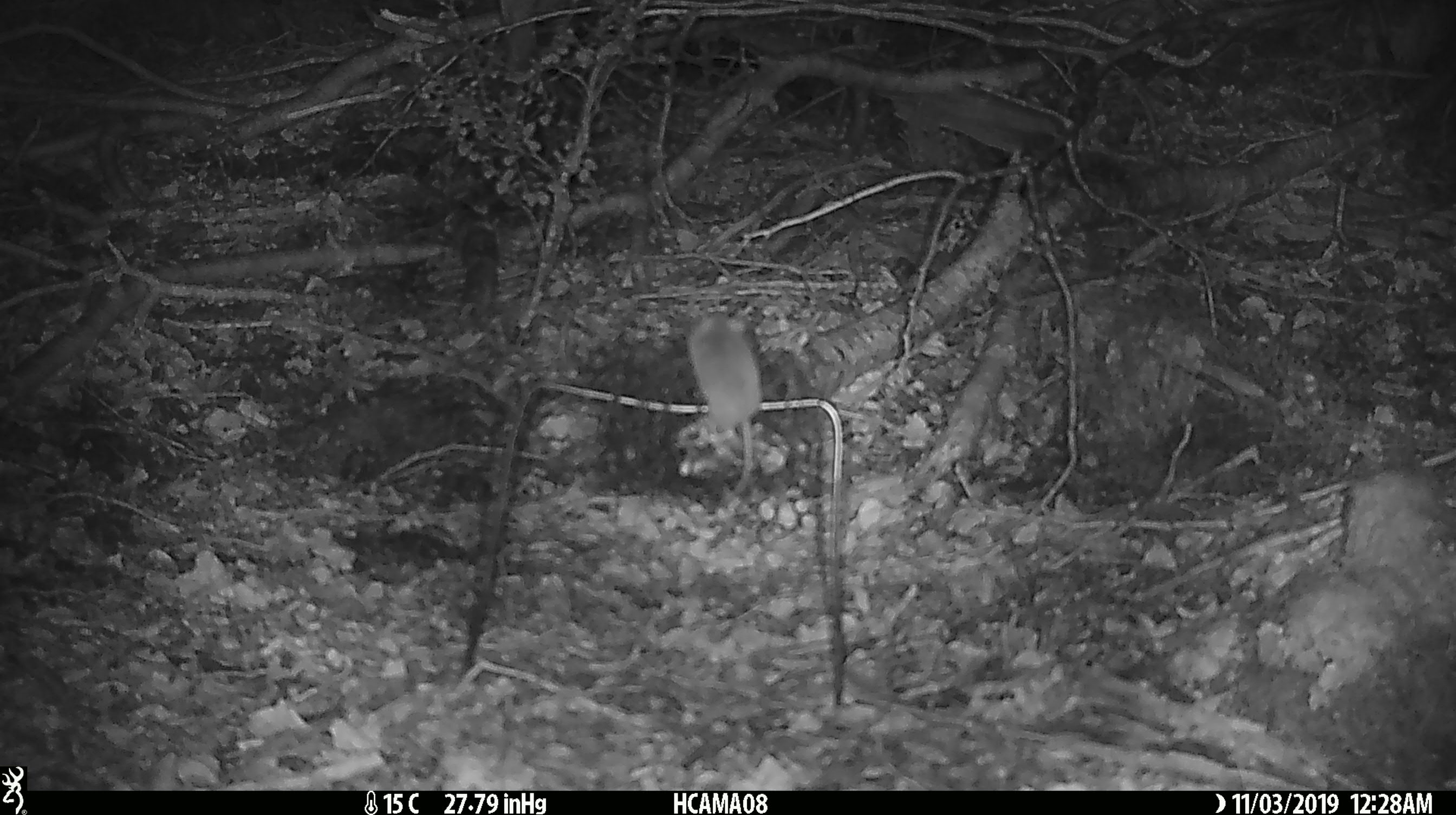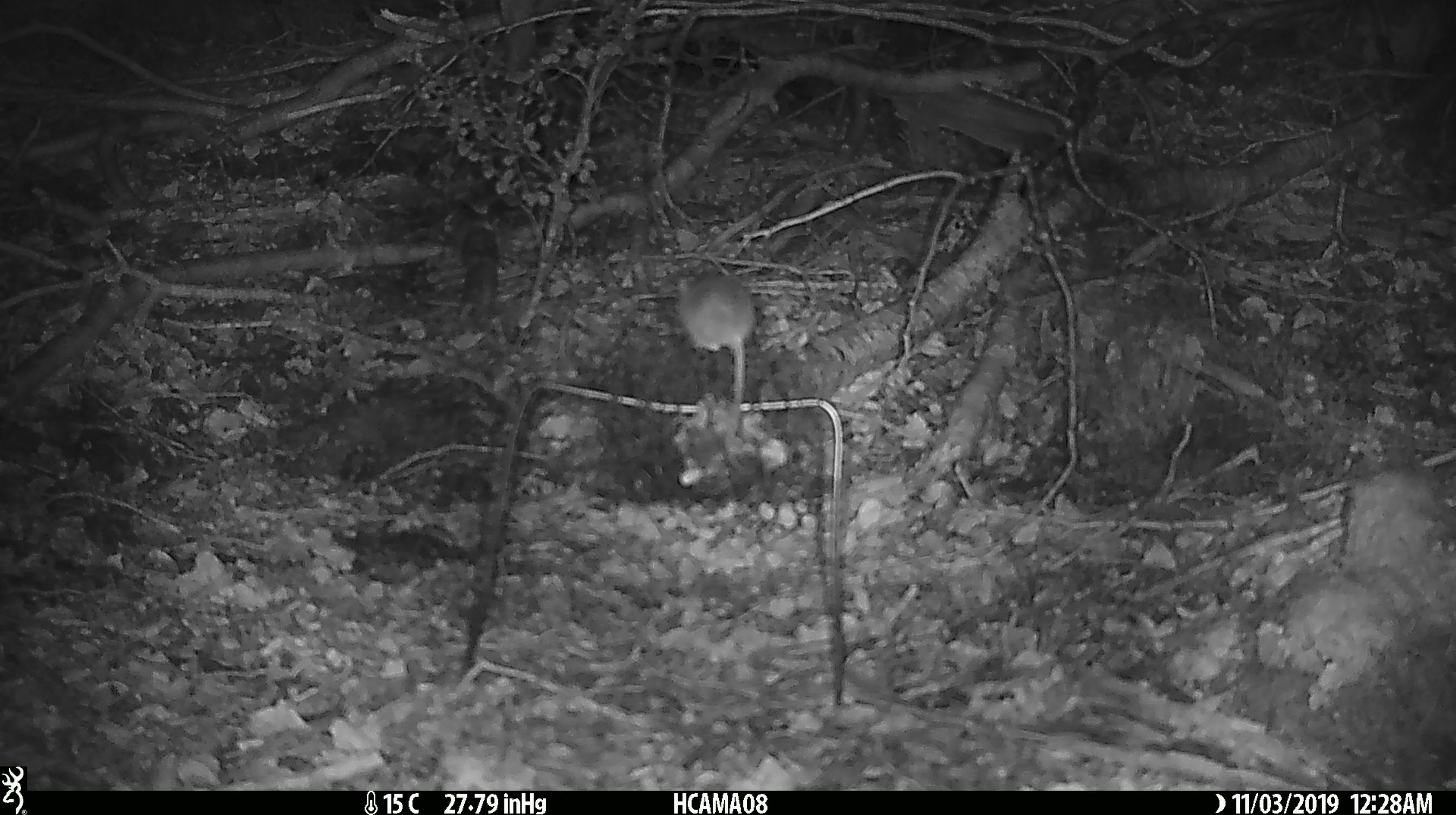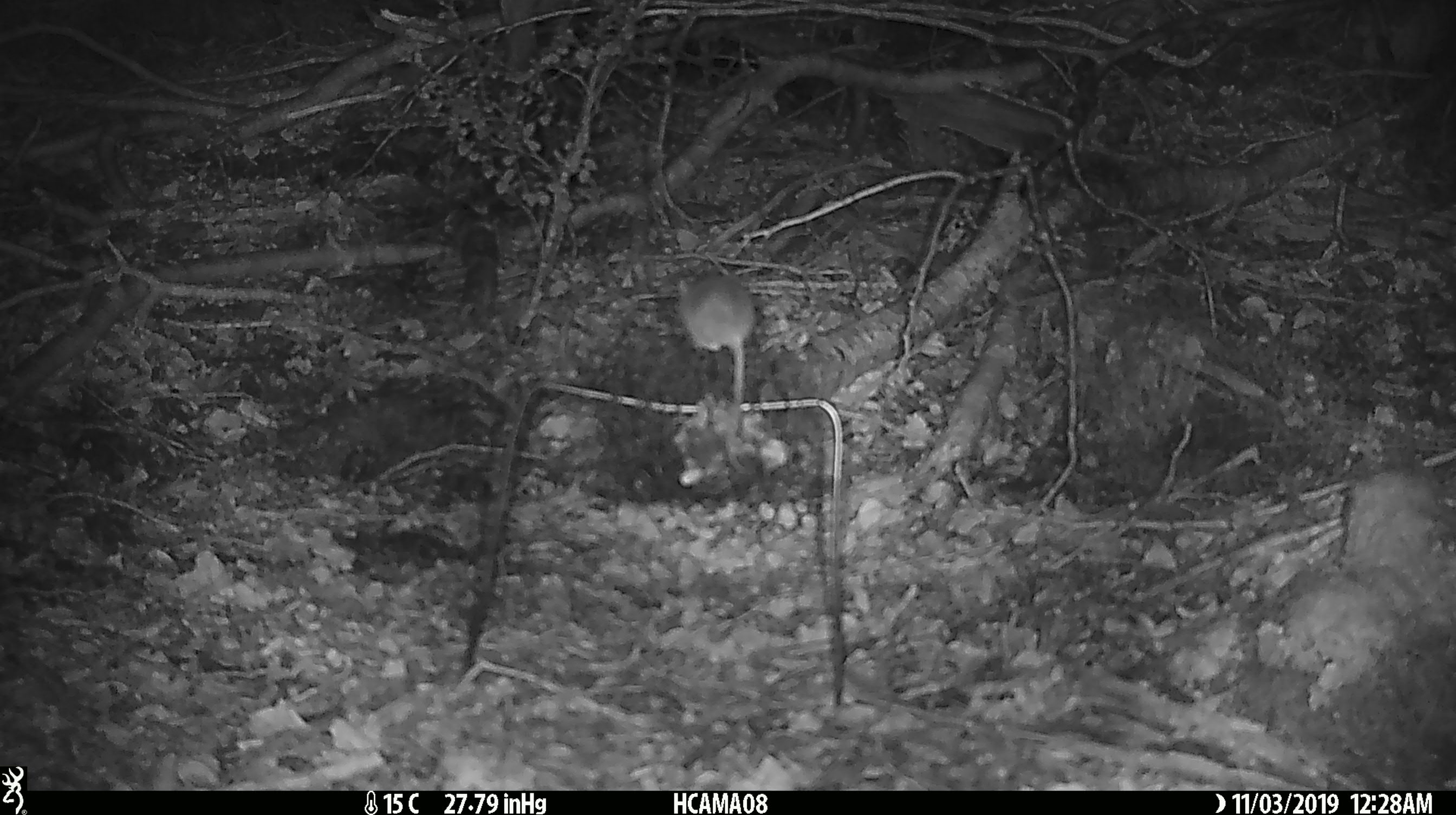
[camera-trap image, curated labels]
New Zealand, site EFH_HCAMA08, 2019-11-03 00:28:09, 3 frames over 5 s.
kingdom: Animalia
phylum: Chordata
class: Mammalia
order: Rodentia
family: Muridae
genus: Mus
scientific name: Mus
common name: mouse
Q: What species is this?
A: Mouse (Mus).